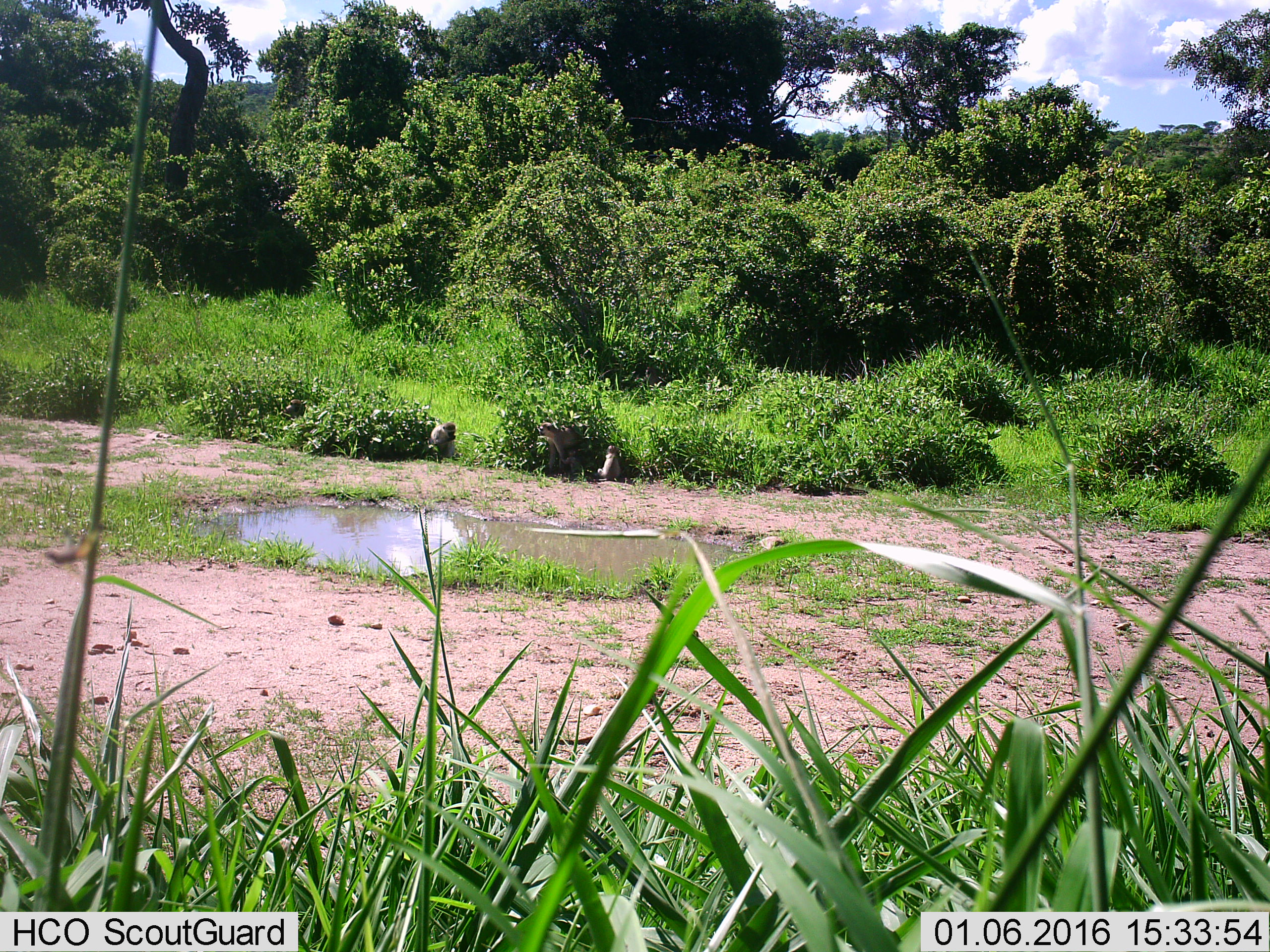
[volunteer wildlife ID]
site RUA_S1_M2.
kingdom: Animalia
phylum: Chordata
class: Mammalia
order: Primates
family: Cercopithecidae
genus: Chlorocebus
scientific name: Chlorocebus pygerythrus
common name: vervet monkey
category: monkeyvervet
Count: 3.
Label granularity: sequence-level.